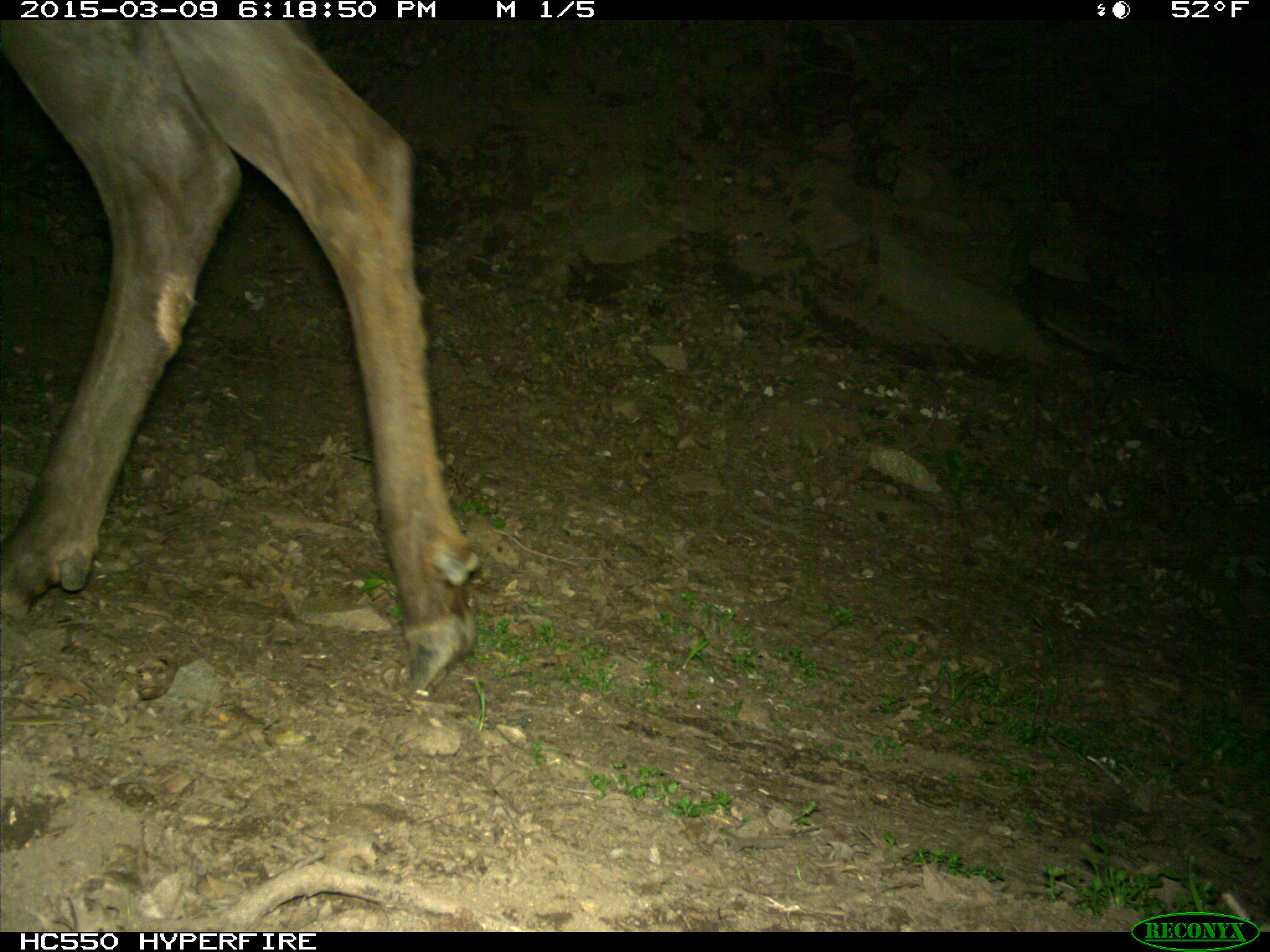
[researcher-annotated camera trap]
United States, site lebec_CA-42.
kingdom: Animalia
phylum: Chordata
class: Mammalia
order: Artiodactyla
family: Cervidae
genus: Cervus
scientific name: Cervus canadensis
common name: elk